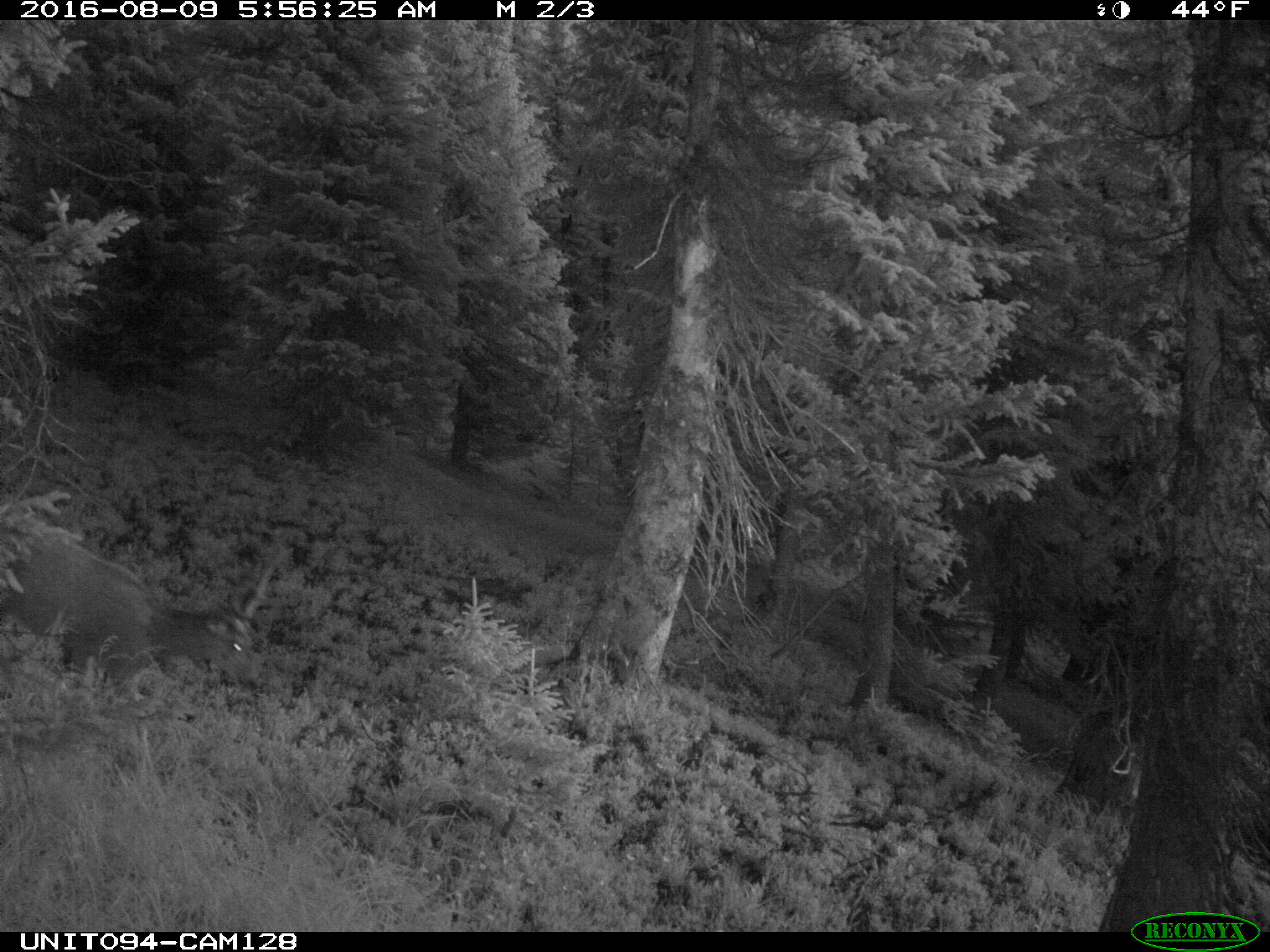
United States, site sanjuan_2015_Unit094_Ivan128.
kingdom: Animalia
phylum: Chordata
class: Mammalia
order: Artiodactyla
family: Cervidae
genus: Odocoileus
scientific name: Odocoileus hemionus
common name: mule deer